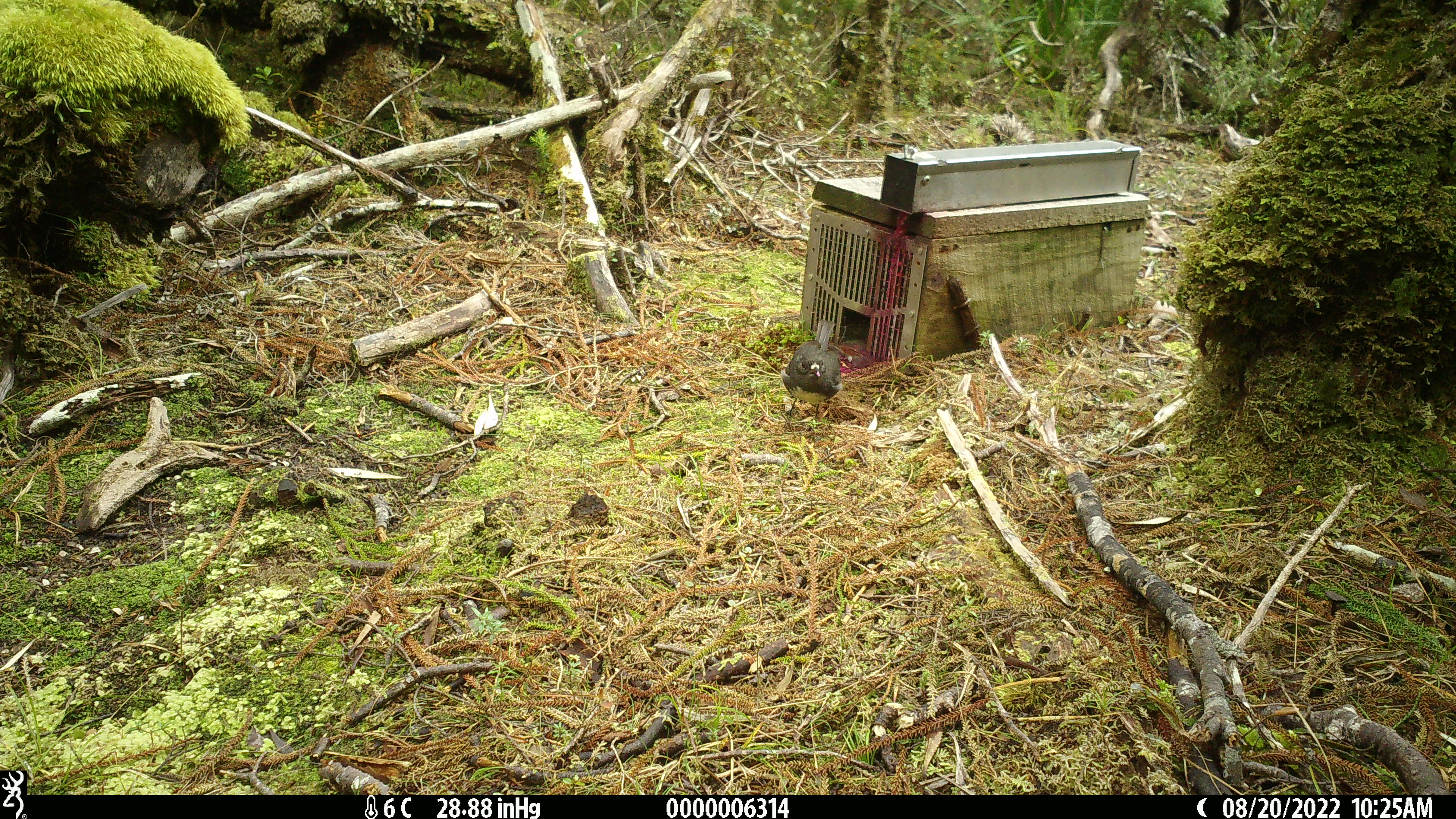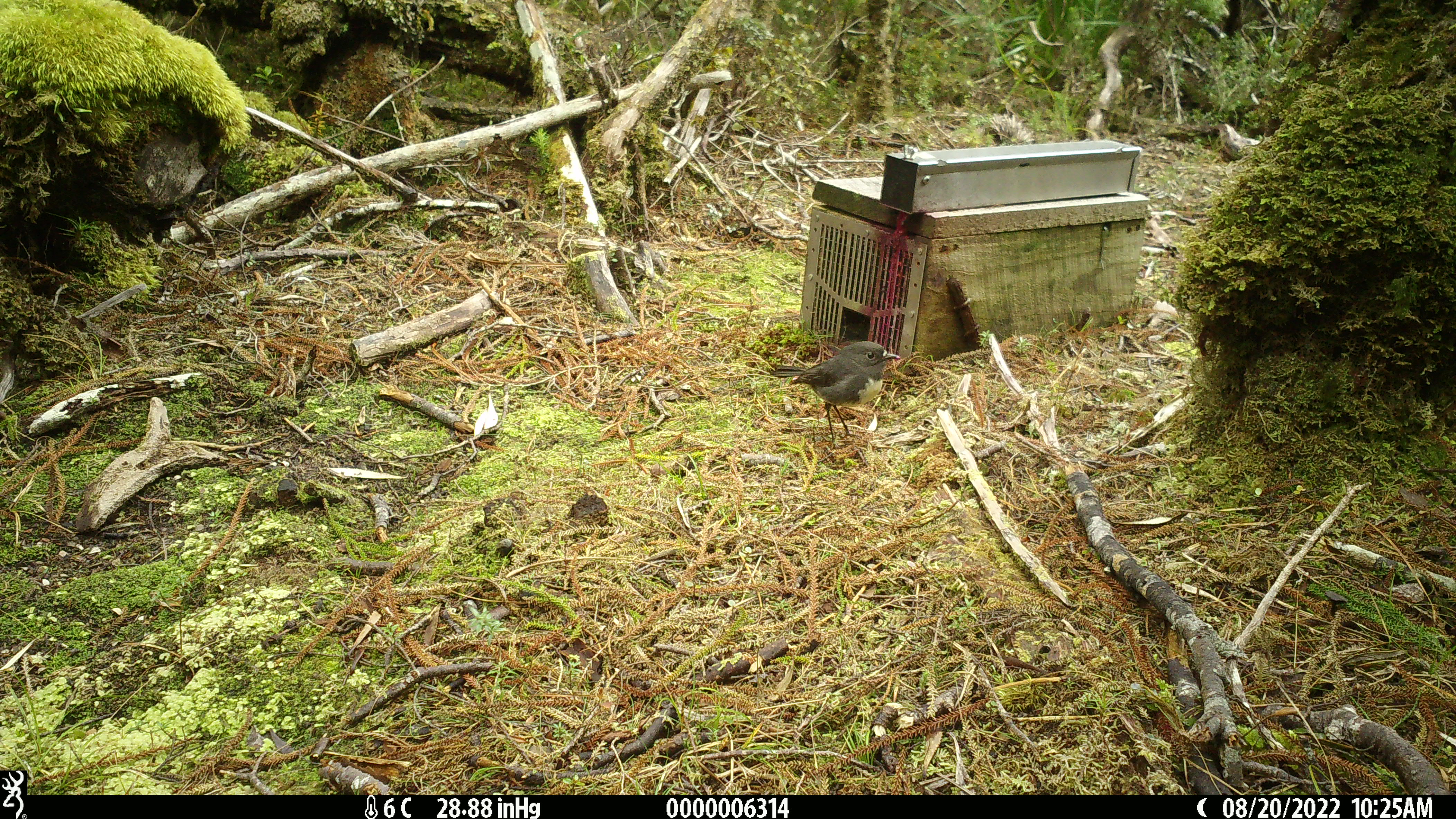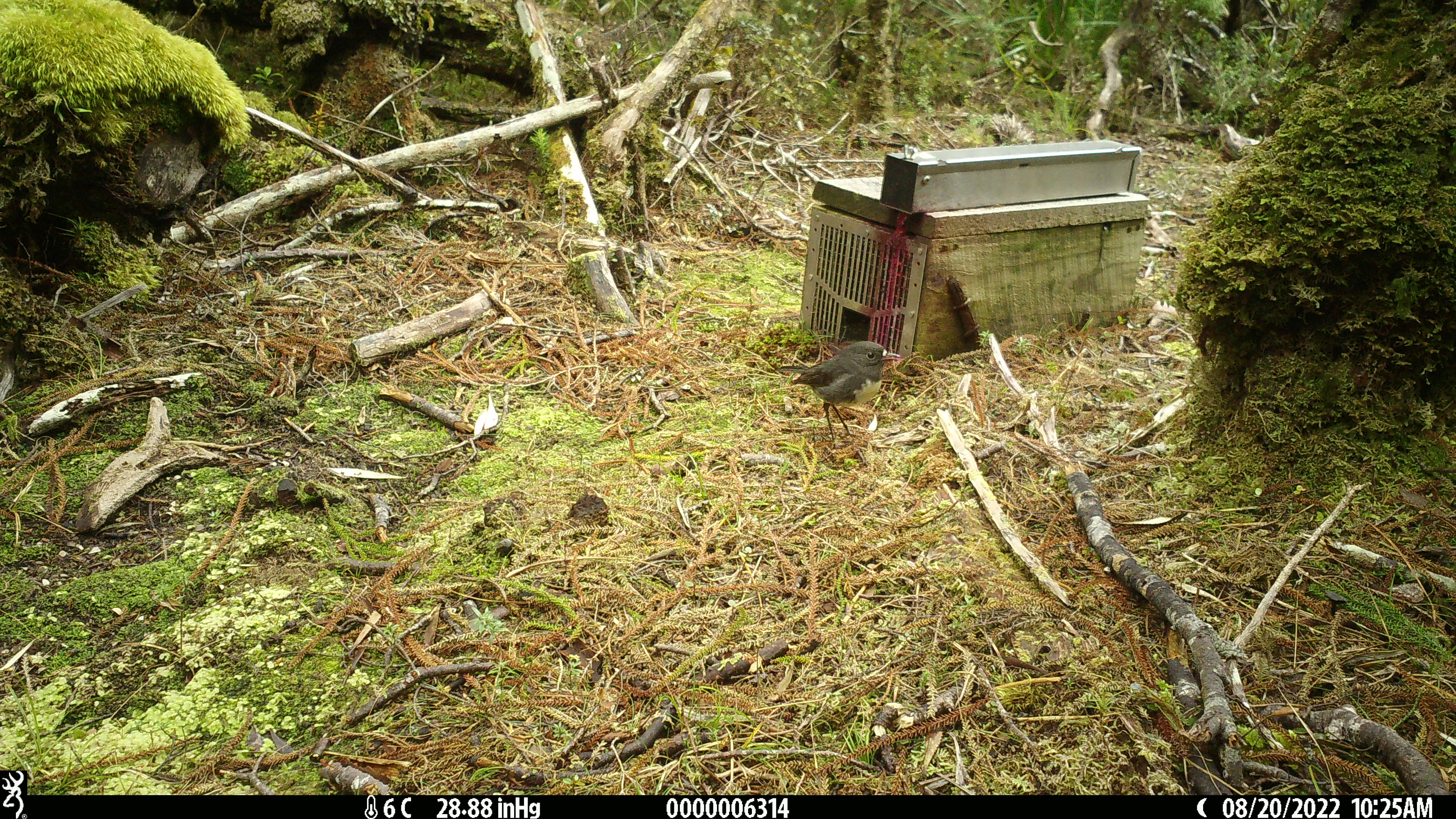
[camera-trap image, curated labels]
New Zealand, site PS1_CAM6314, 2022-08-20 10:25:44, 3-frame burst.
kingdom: Animalia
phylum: Chordata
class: Aves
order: Passeriformes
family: Petroicidae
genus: Petroica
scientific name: Petroica australis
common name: new zealand robin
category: robin